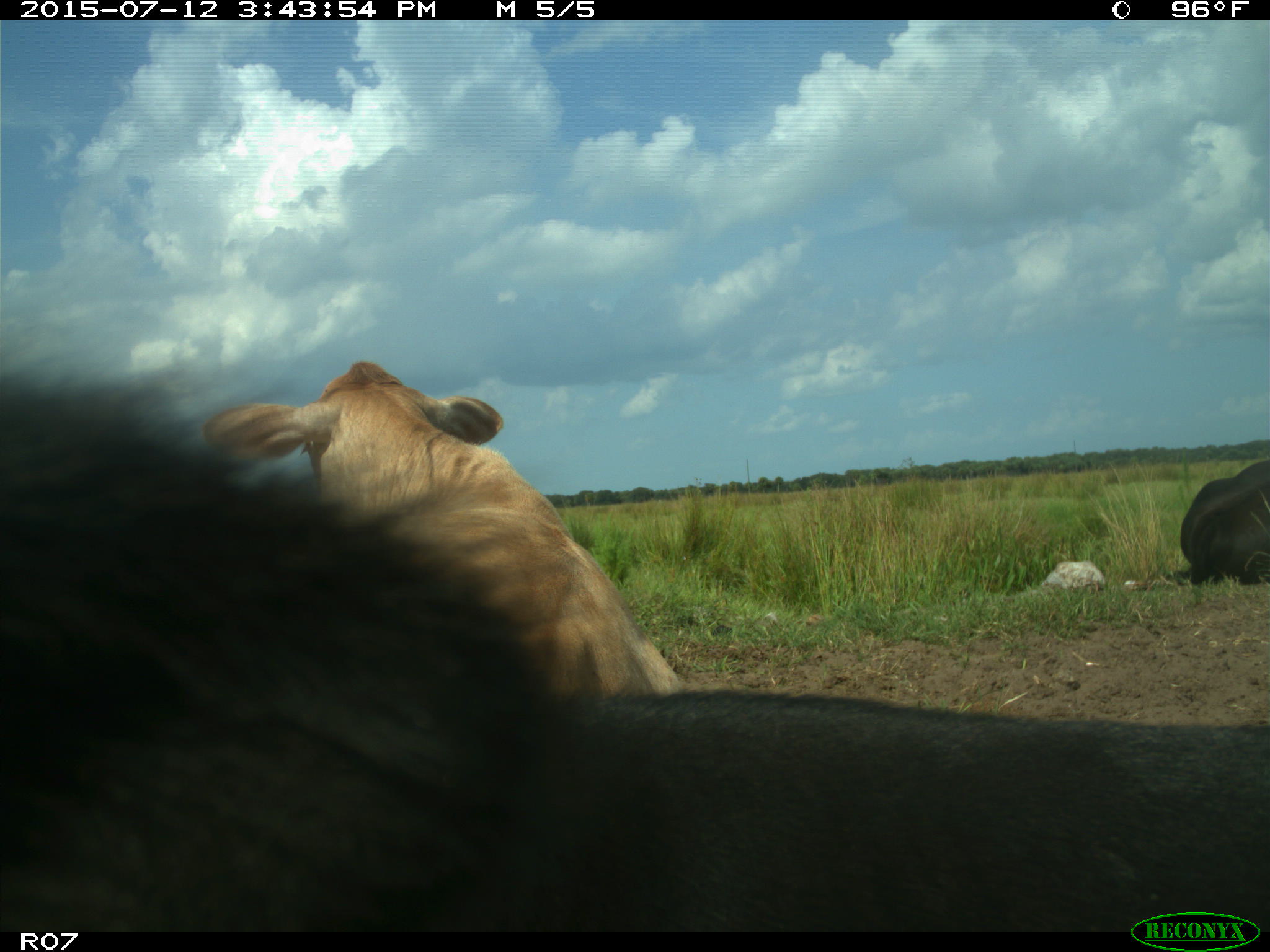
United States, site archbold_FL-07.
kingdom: Animalia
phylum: Chordata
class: Mammalia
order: Artiodactyla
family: Bovidae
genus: Bos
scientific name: Bos taurus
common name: domestic cow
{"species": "Bos taurus (domestic cow)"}